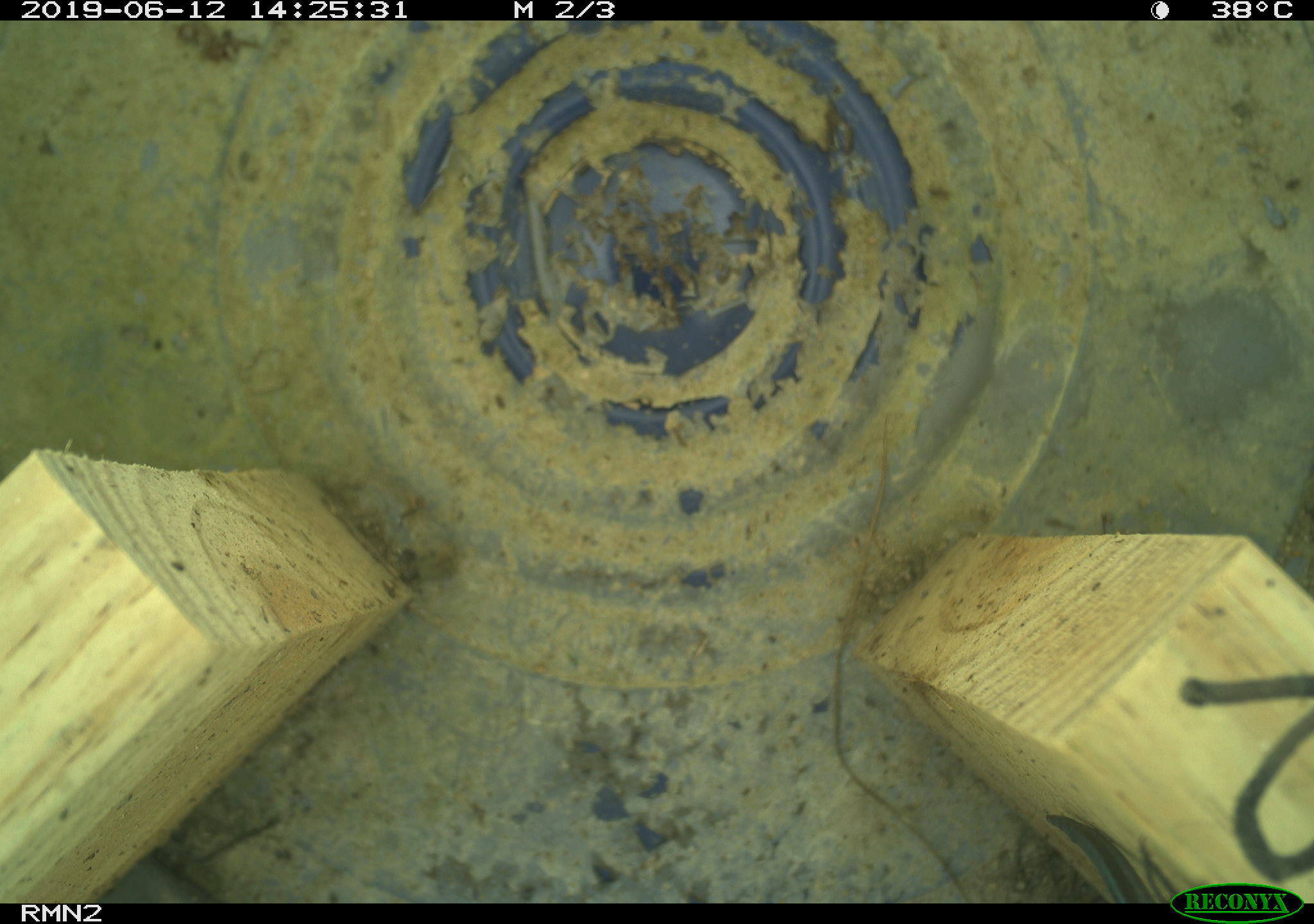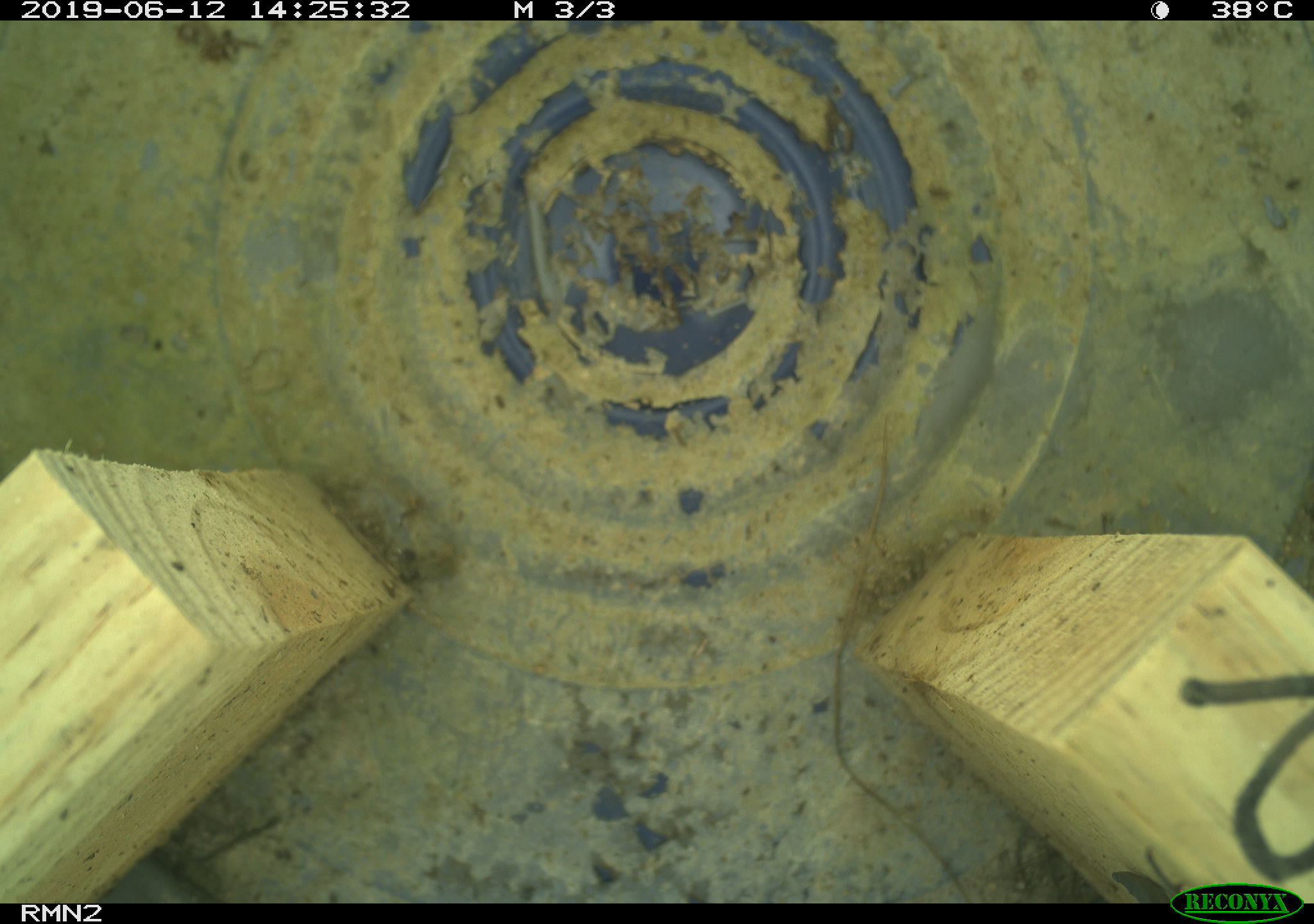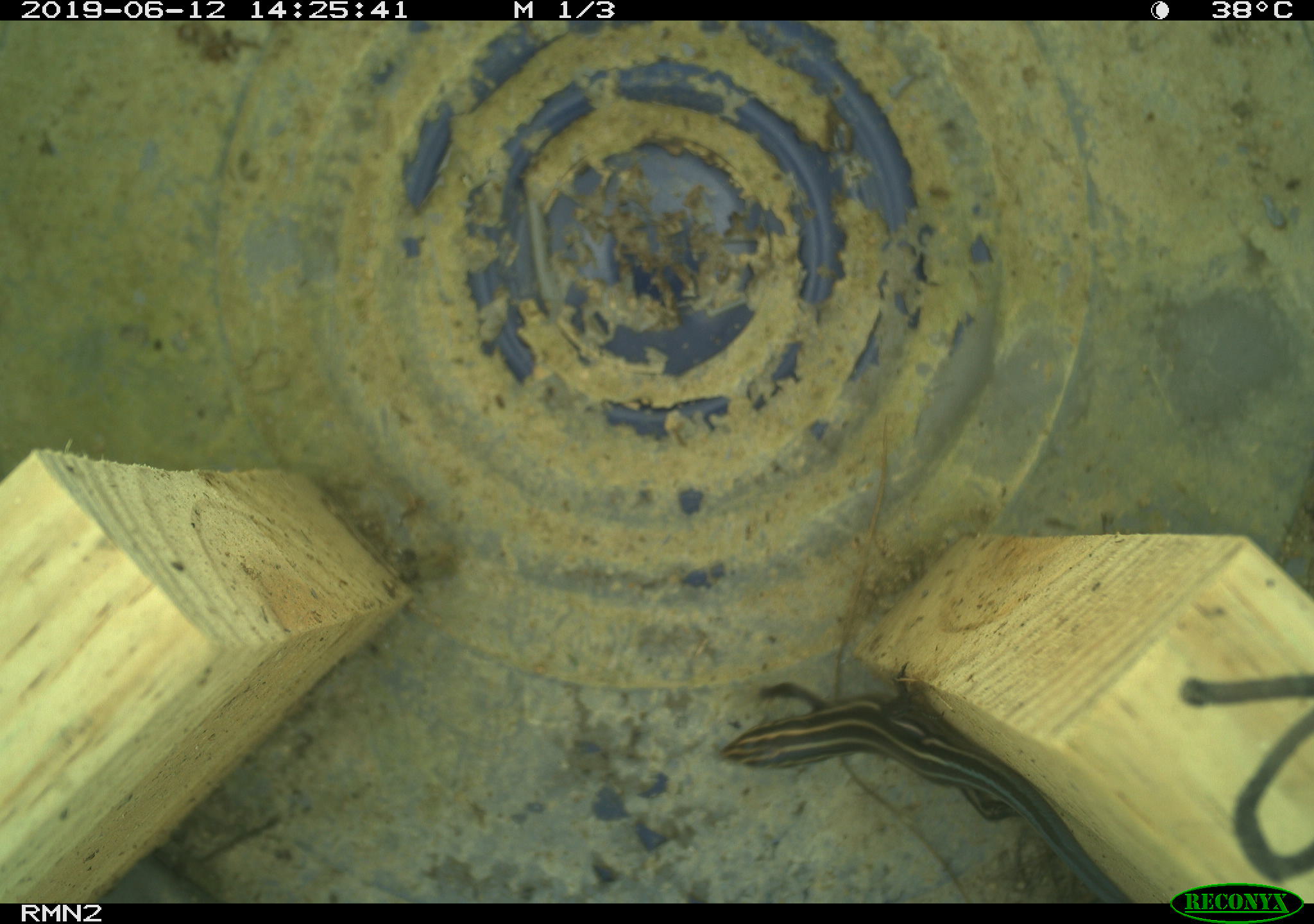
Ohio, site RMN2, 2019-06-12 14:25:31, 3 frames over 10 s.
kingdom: Animalia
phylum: Chordata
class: Reptilia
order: Squamata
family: Scincidae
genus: Plestiodon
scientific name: Plestiodon fasciatus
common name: common five-lined skink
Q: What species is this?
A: Common five-lined skink (Plestiodon fasciatus).